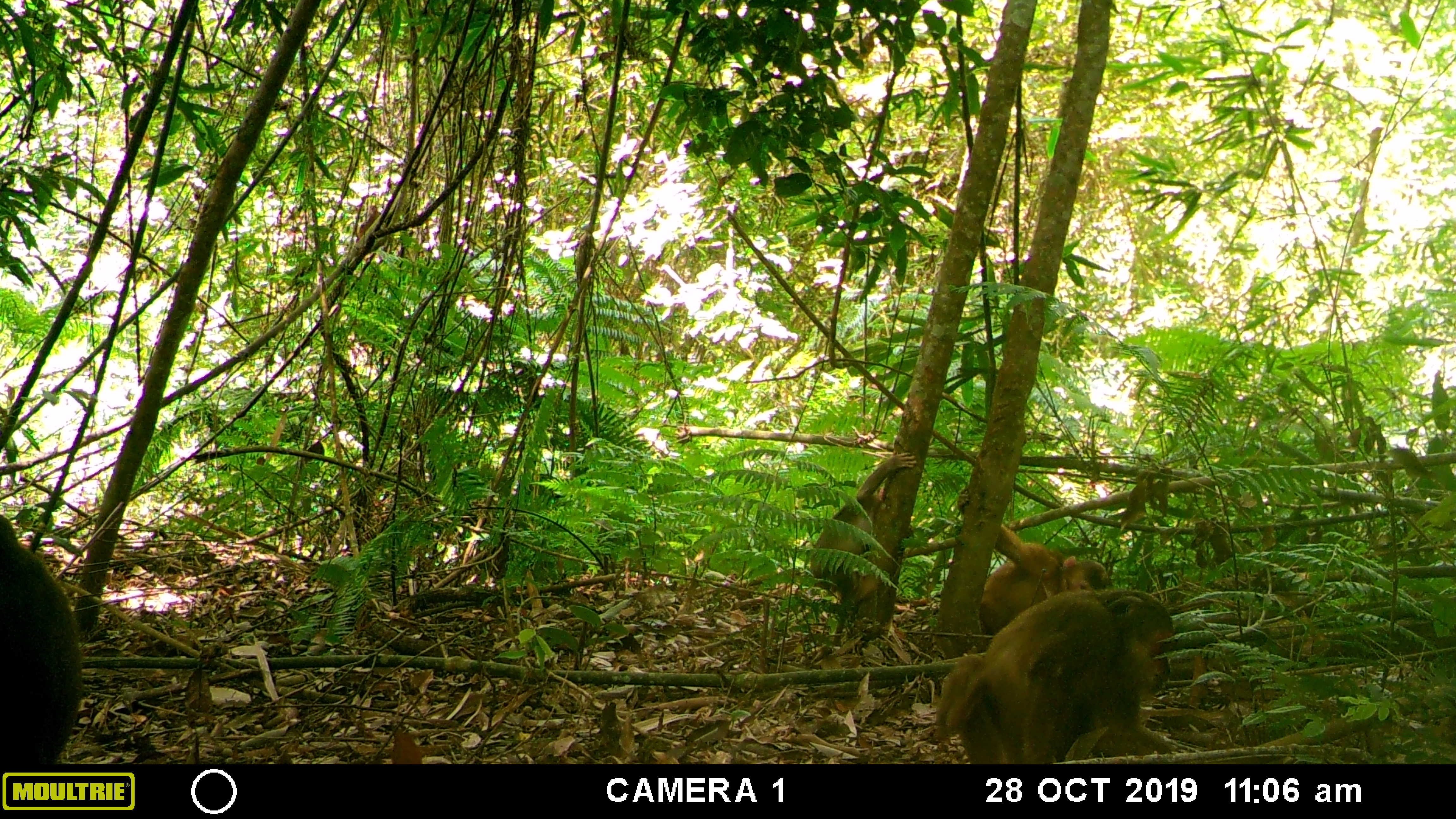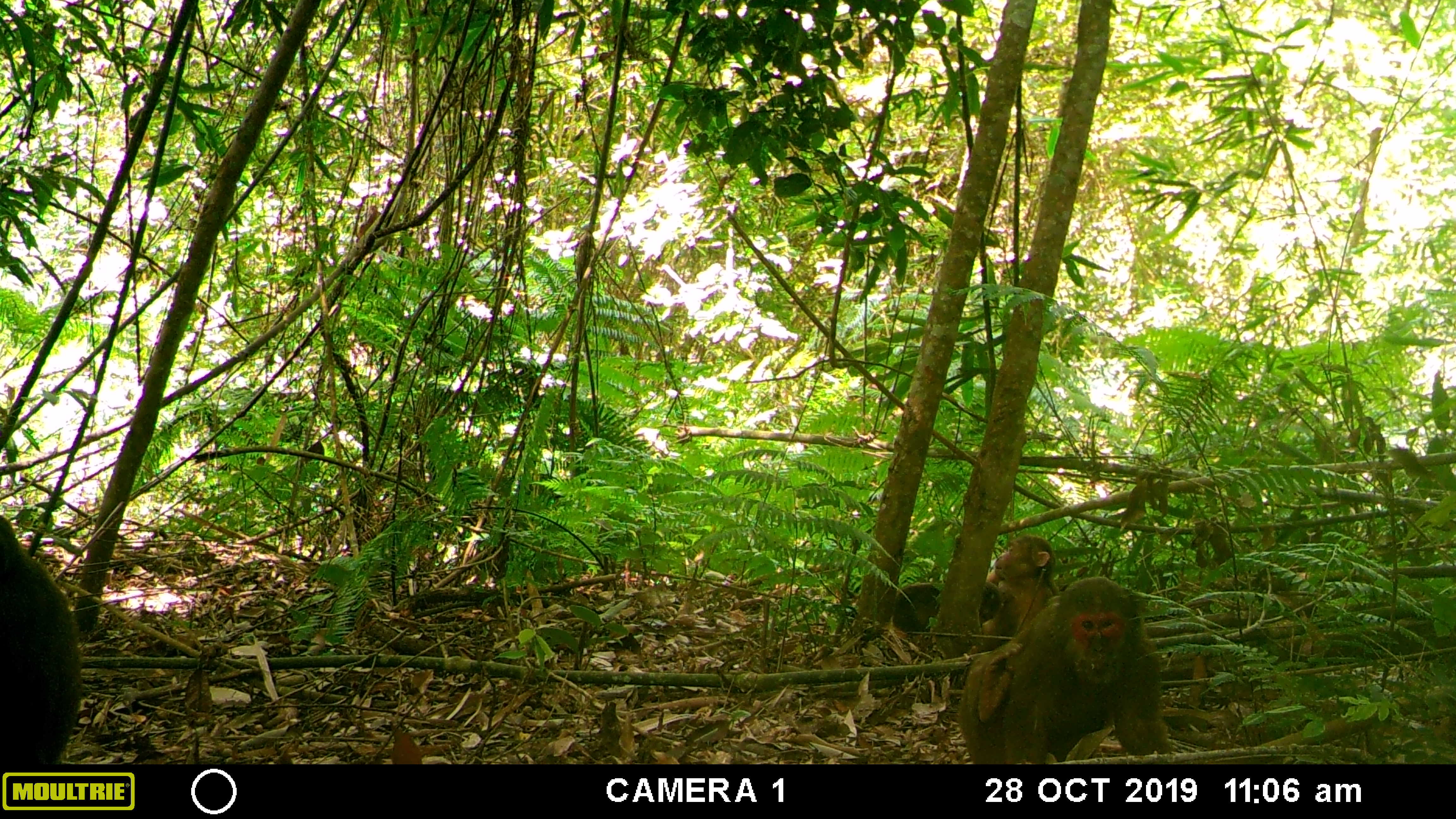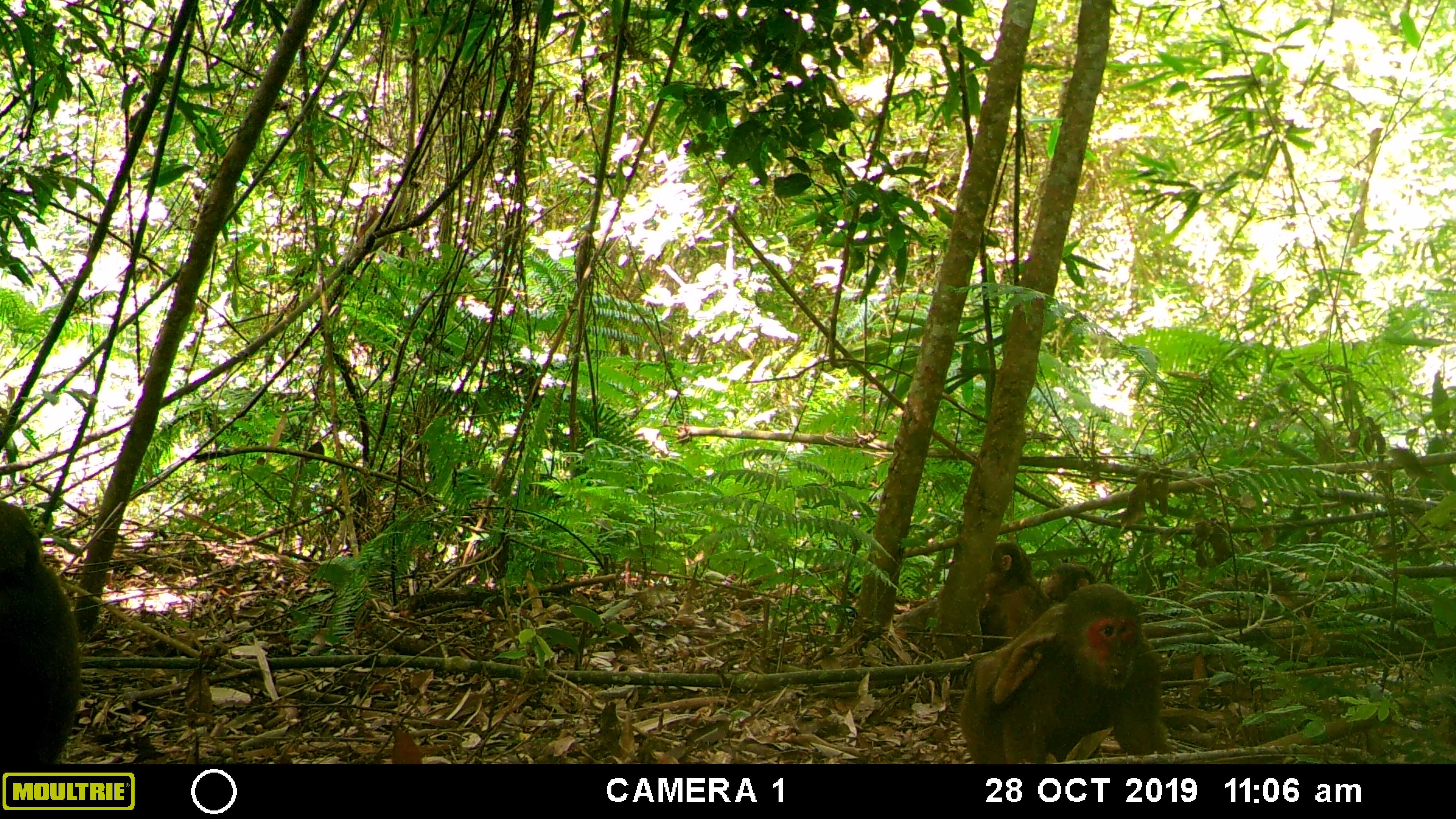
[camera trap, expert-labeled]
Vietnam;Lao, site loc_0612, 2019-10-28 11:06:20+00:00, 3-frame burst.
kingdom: Animalia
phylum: Chordata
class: Mammalia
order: Primates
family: Cercopithecidae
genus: Macaca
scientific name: Macaca arctoides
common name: stump-tailed macaque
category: stump tailed macaque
Stump tailed macaque (stump-tailed macaque) (Macaca arctoides). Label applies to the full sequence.